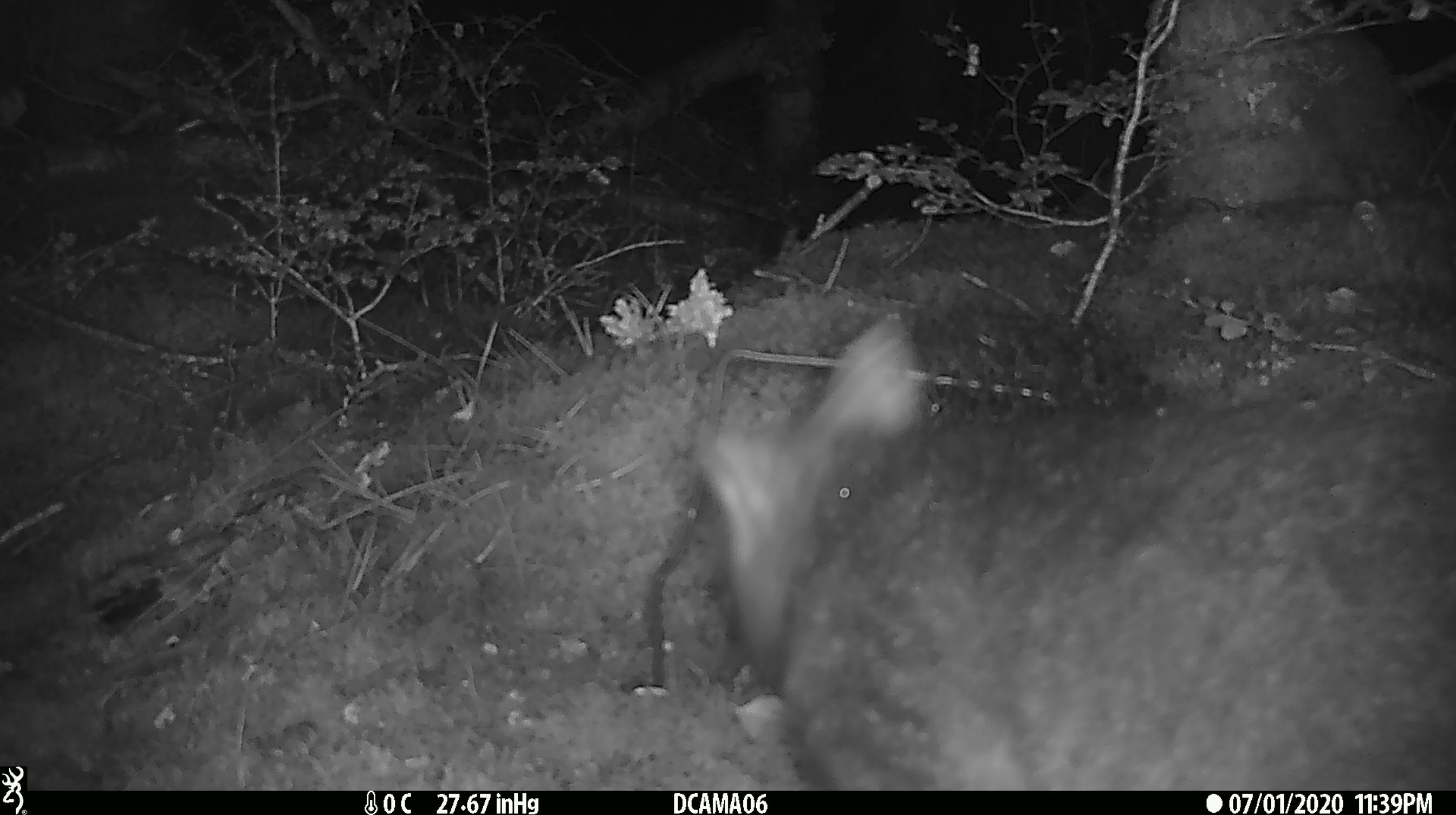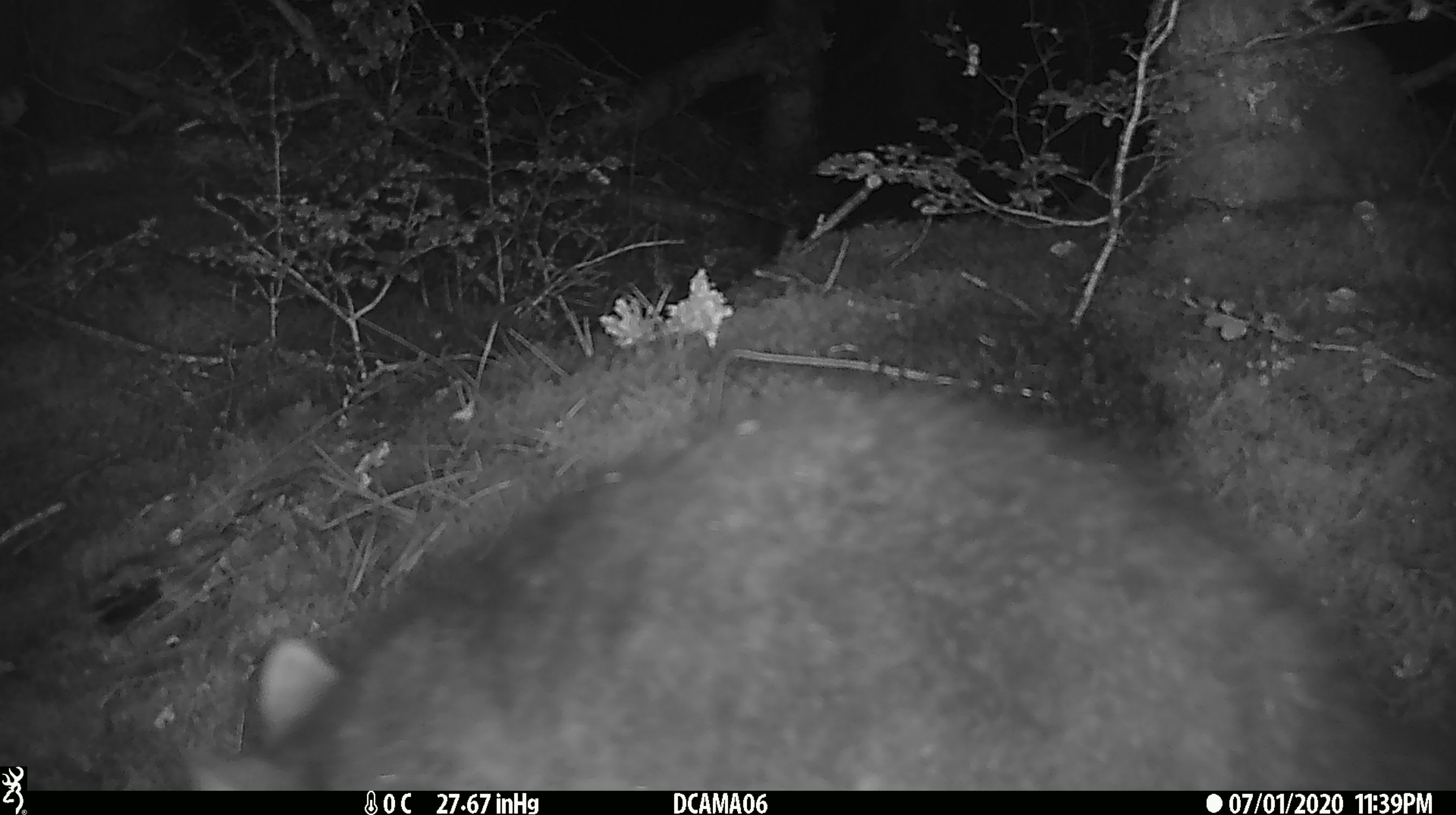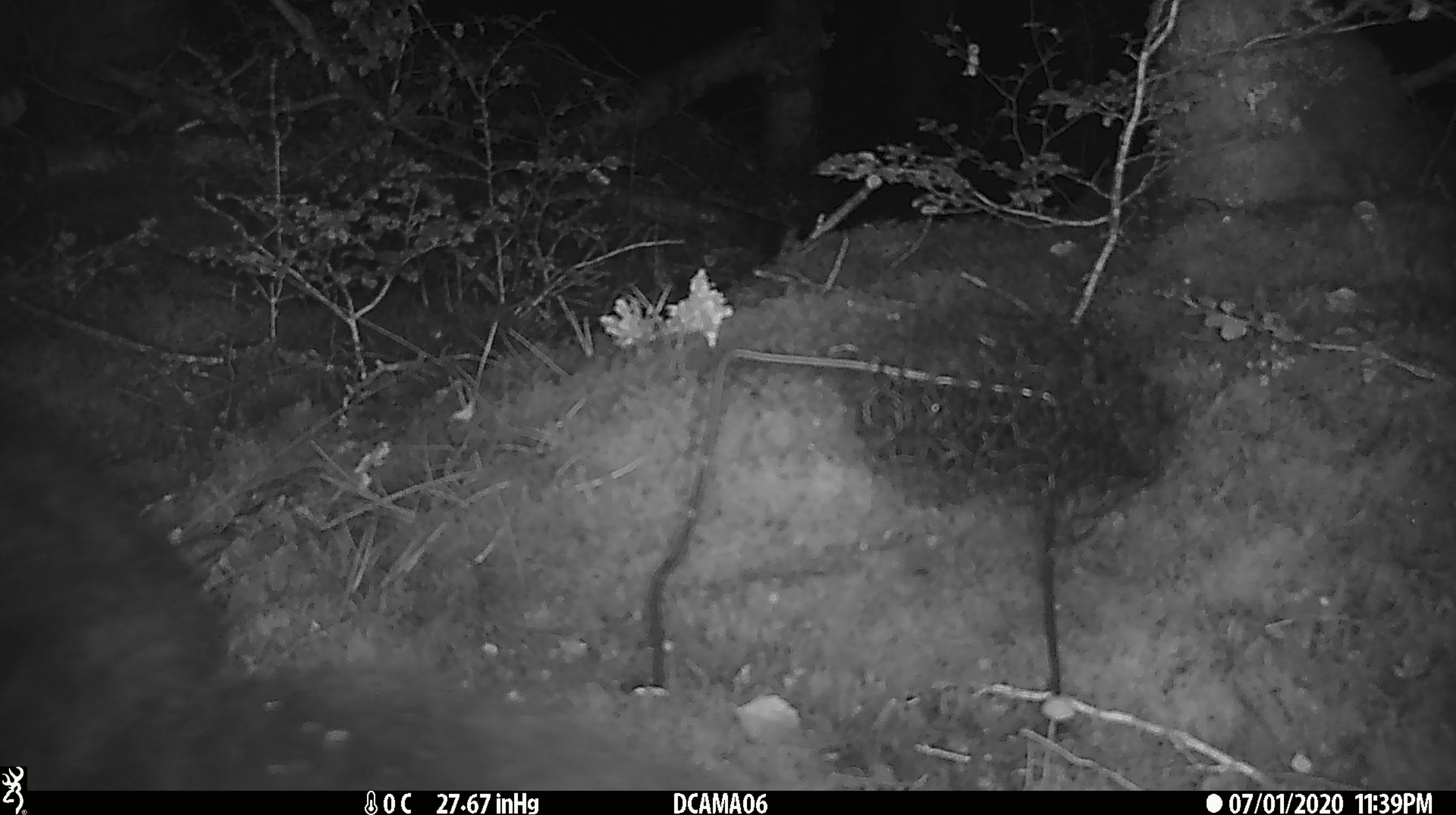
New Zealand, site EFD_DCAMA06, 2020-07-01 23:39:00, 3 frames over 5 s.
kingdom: Animalia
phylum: Chordata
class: Mammalia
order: Diprotodontia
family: Phalangeridae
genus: Trichosurus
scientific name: Trichosurus vulpecula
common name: common brushtail possum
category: possum